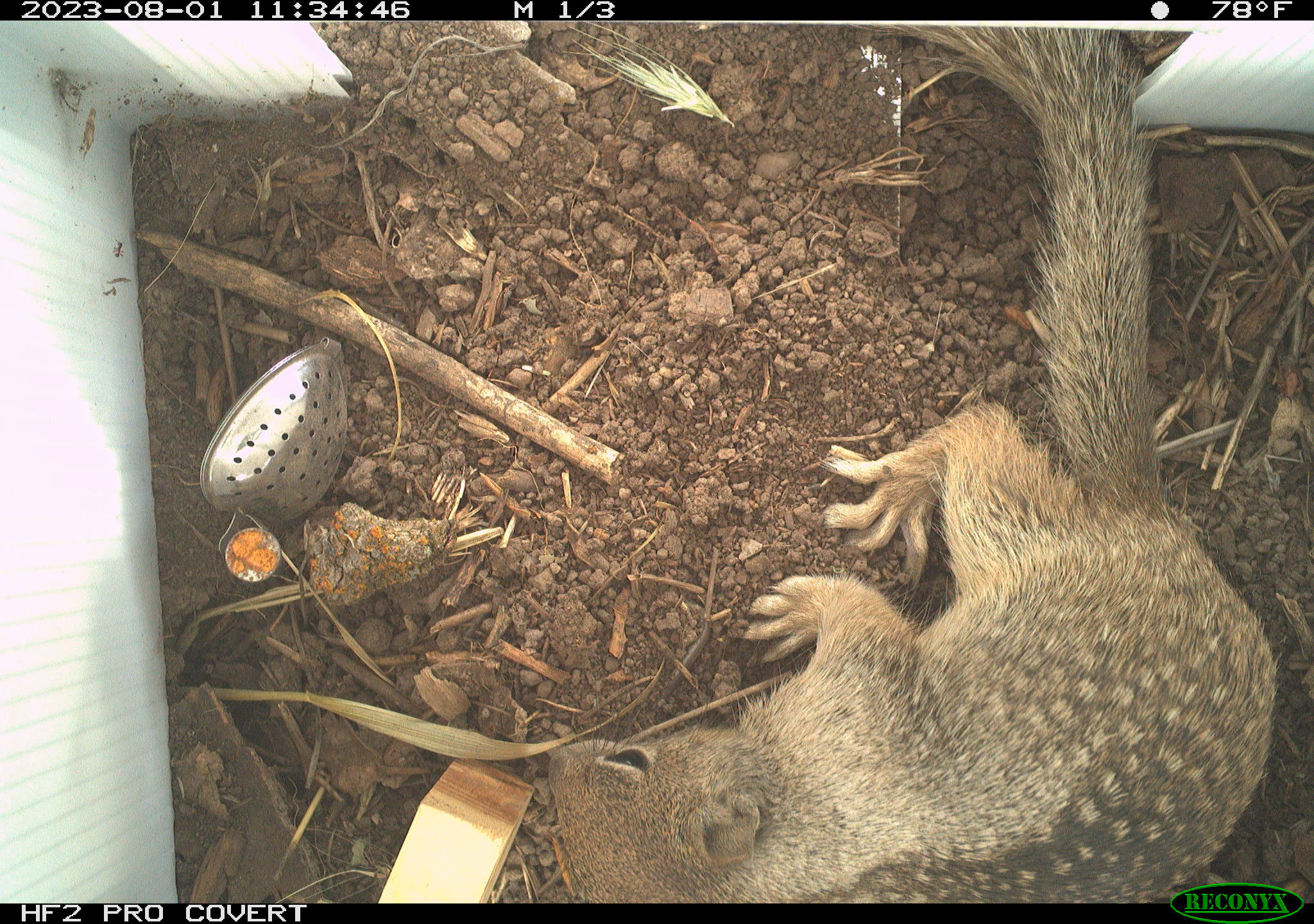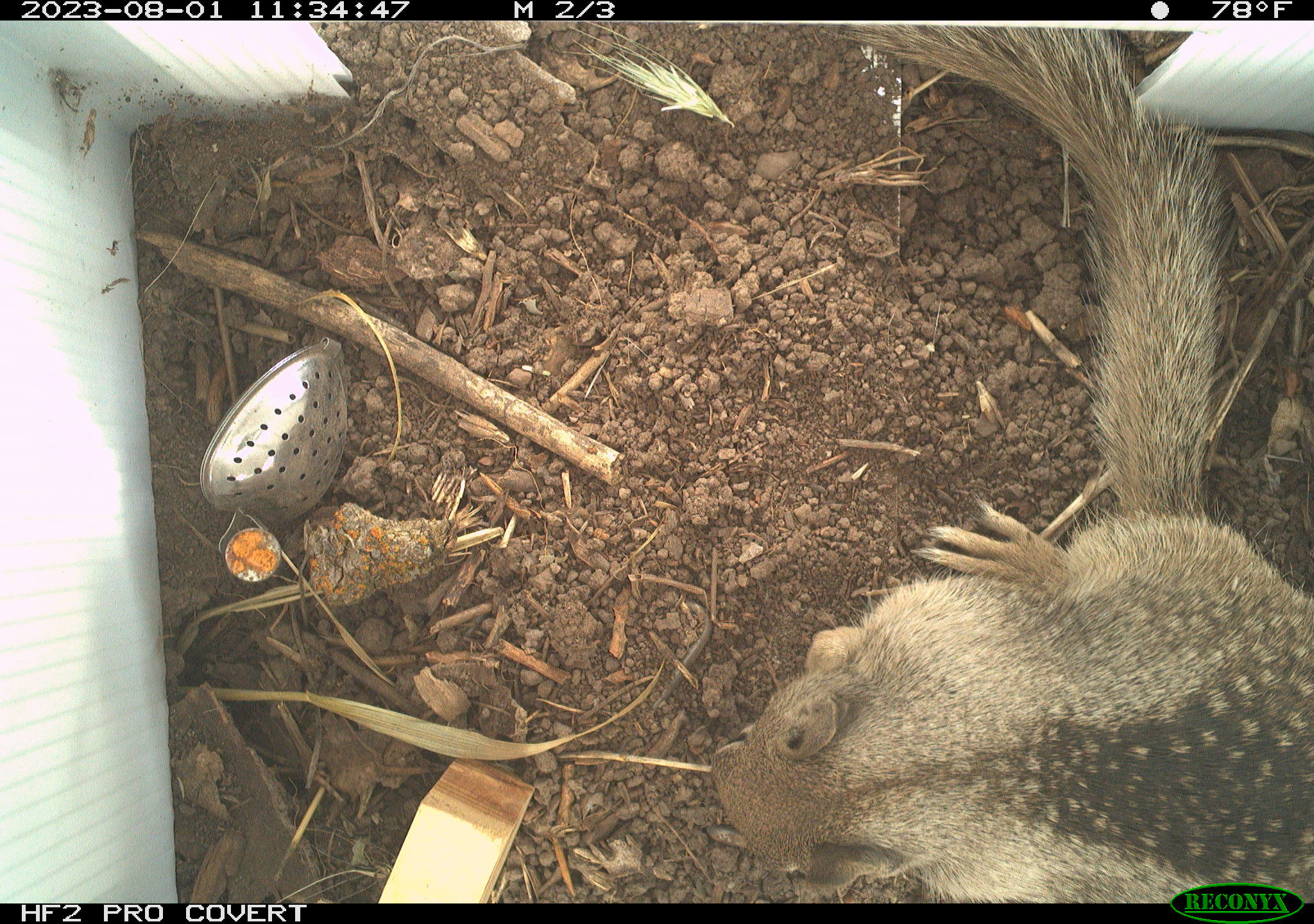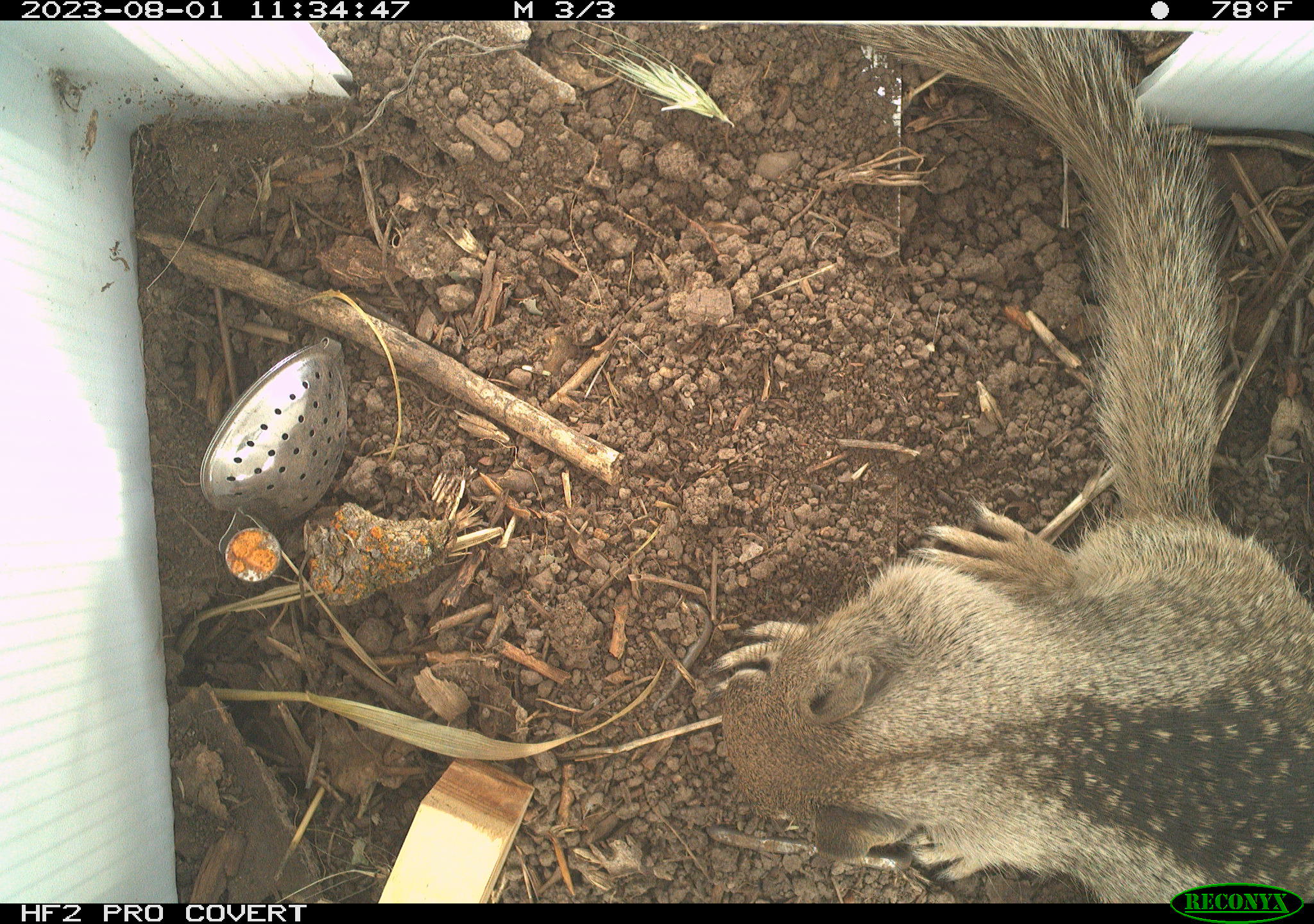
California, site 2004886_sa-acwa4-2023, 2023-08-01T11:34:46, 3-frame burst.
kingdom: Animalia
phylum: Chordata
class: Mammalia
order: Rodentia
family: Sciuridae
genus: Otospermophilus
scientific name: Otospermophilus beecheyi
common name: california ground squirrel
California ground squirrel (Otospermophilus beecheyi).